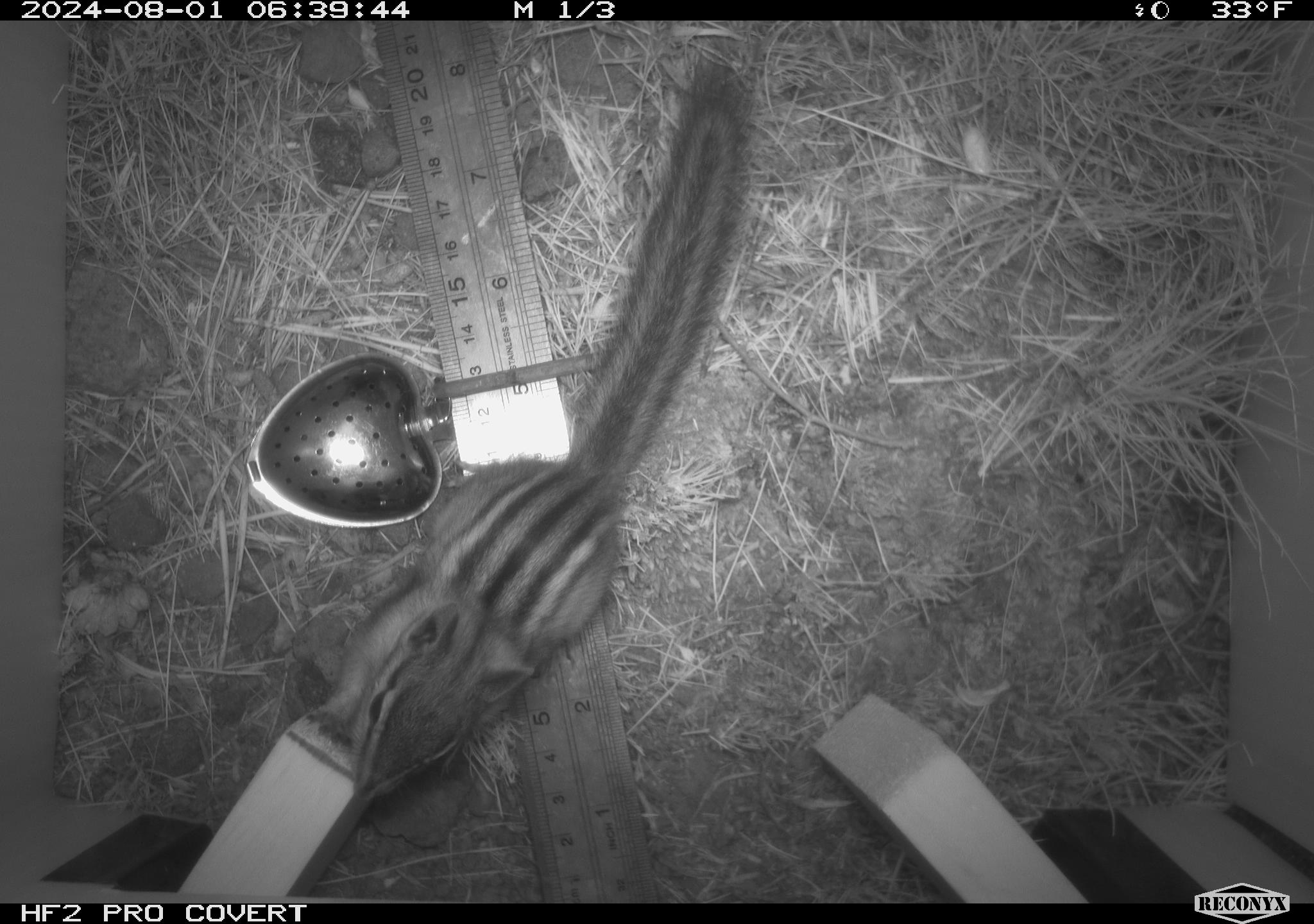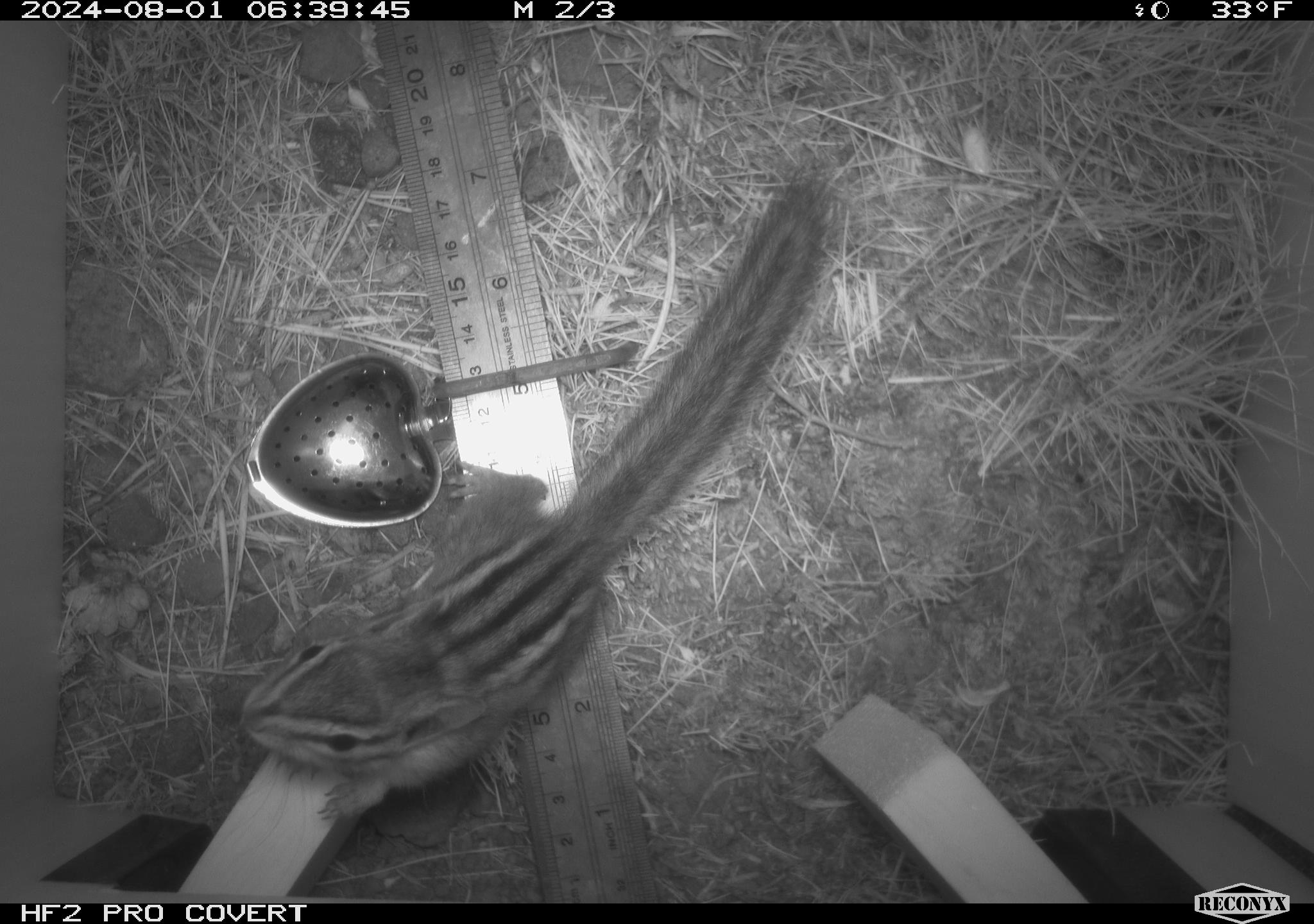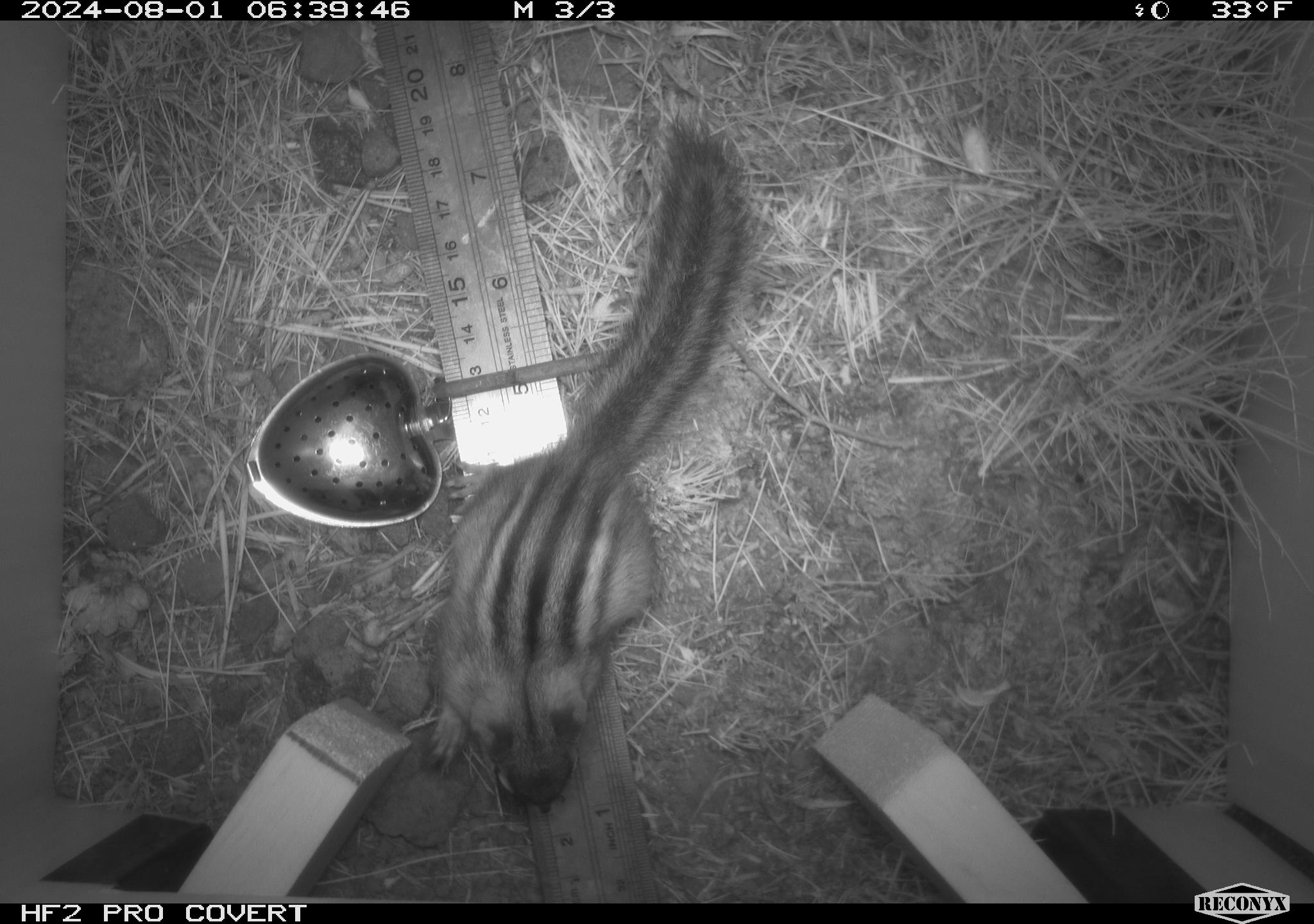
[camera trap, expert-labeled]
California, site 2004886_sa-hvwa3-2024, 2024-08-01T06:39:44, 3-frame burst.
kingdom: Animalia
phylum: Chordata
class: Mammalia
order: Rodentia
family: Sciuridae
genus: Neotamias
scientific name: Neotamias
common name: western chipmunks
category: neotamias species